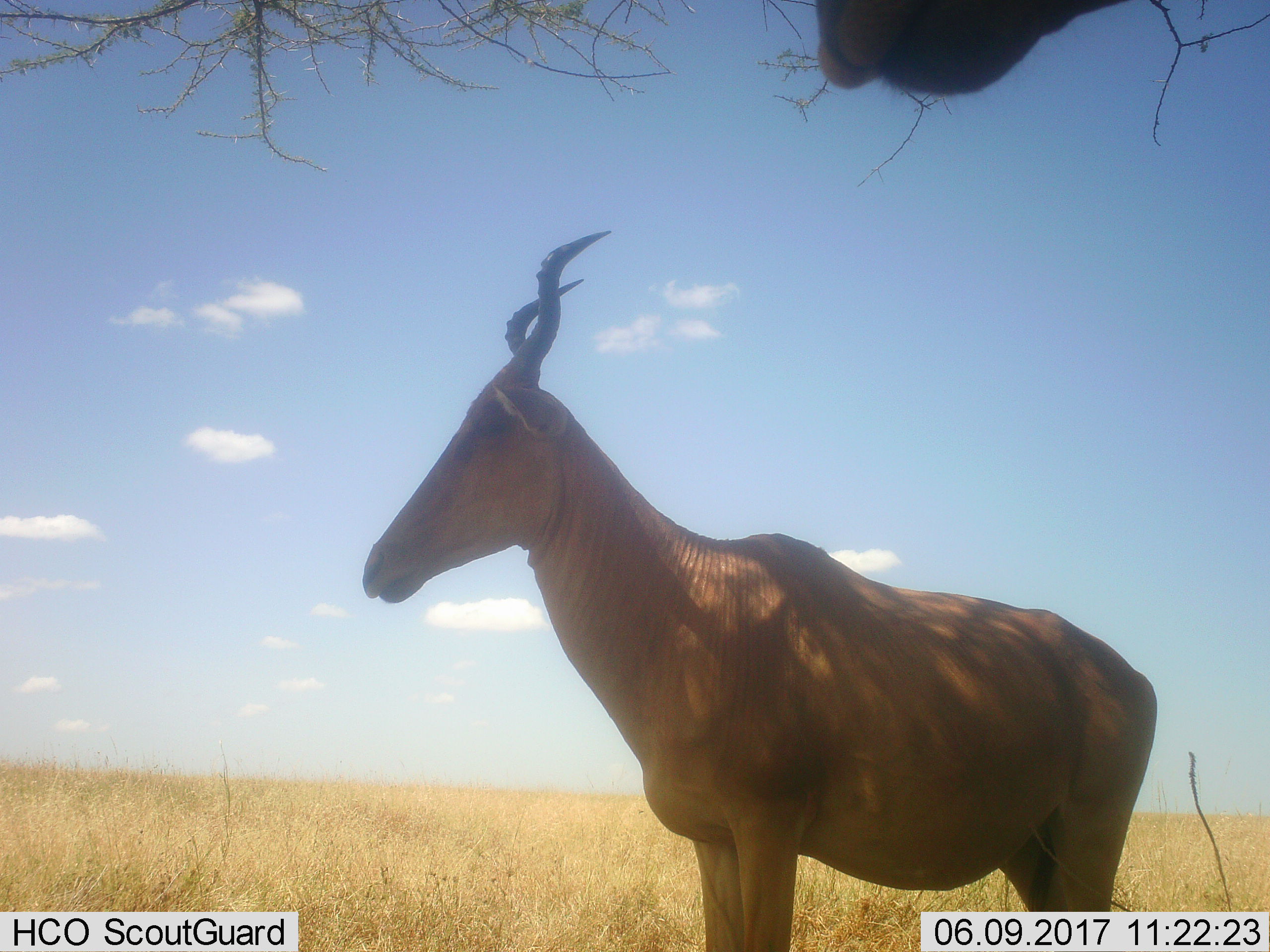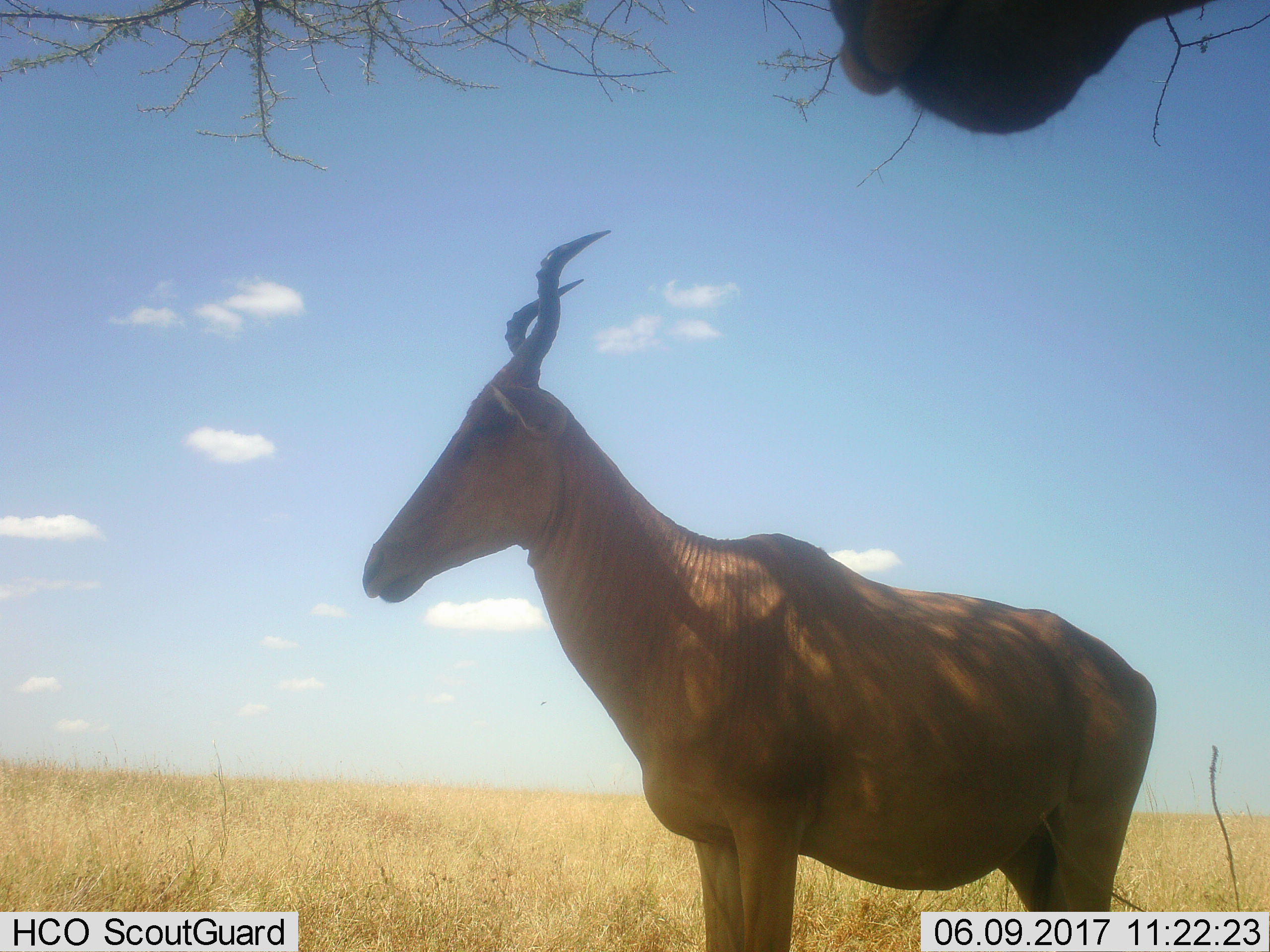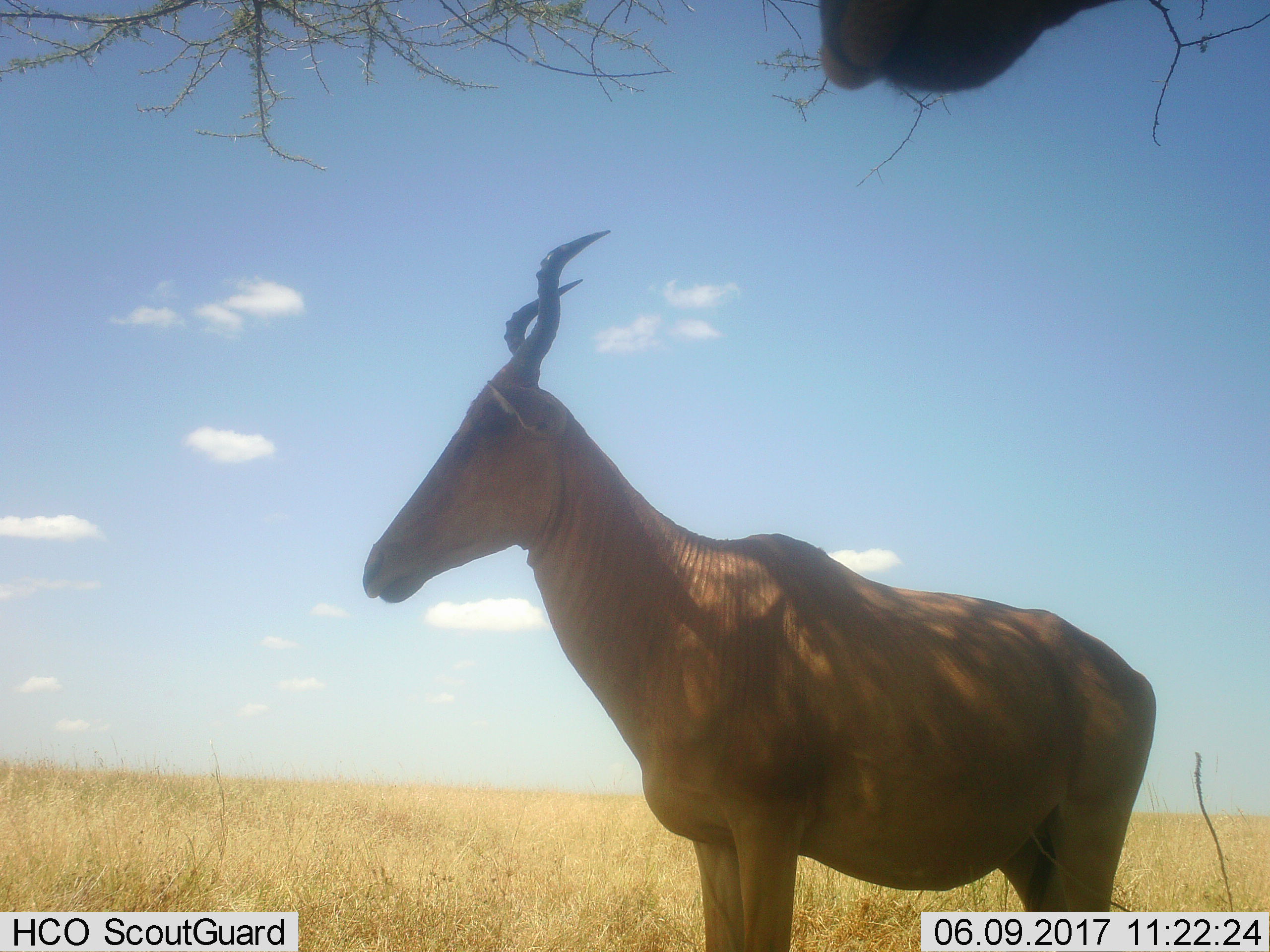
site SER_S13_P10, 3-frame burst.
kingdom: Animalia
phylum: Chordata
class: Mammalia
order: Artiodactyla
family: Bovidae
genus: Alcelaphus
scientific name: Alcelaphus buselaphus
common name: hartebeest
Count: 2.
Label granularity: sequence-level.